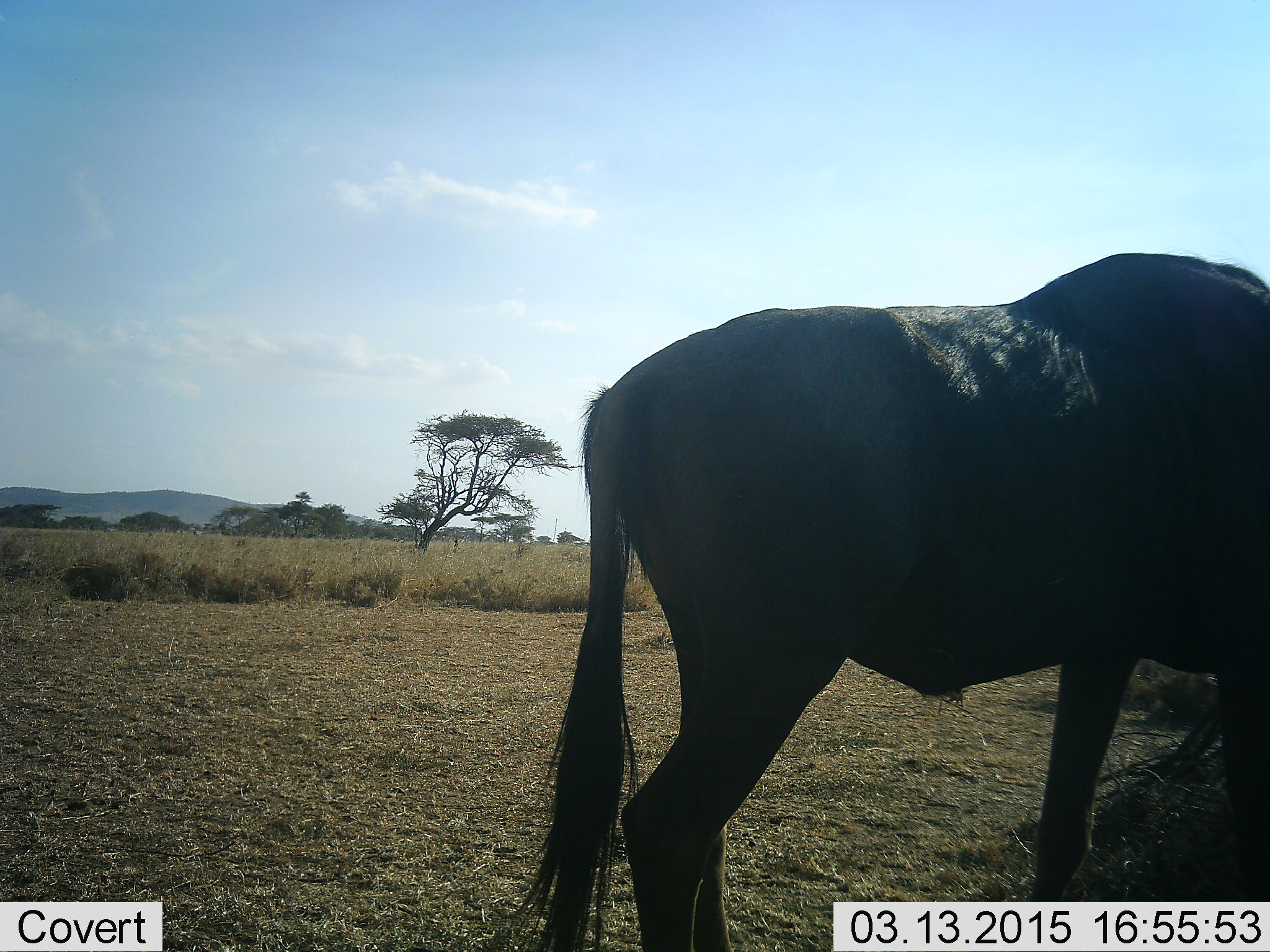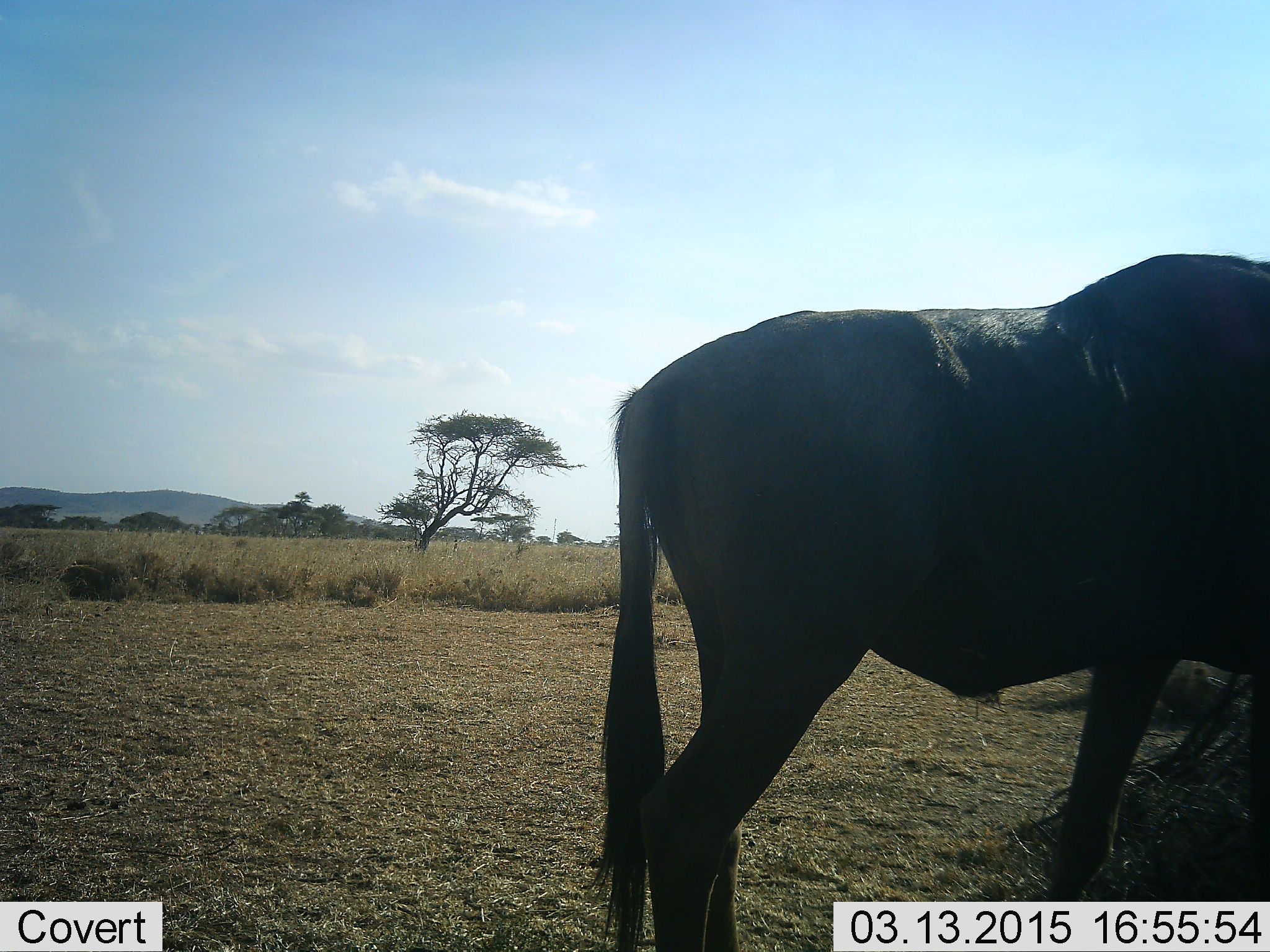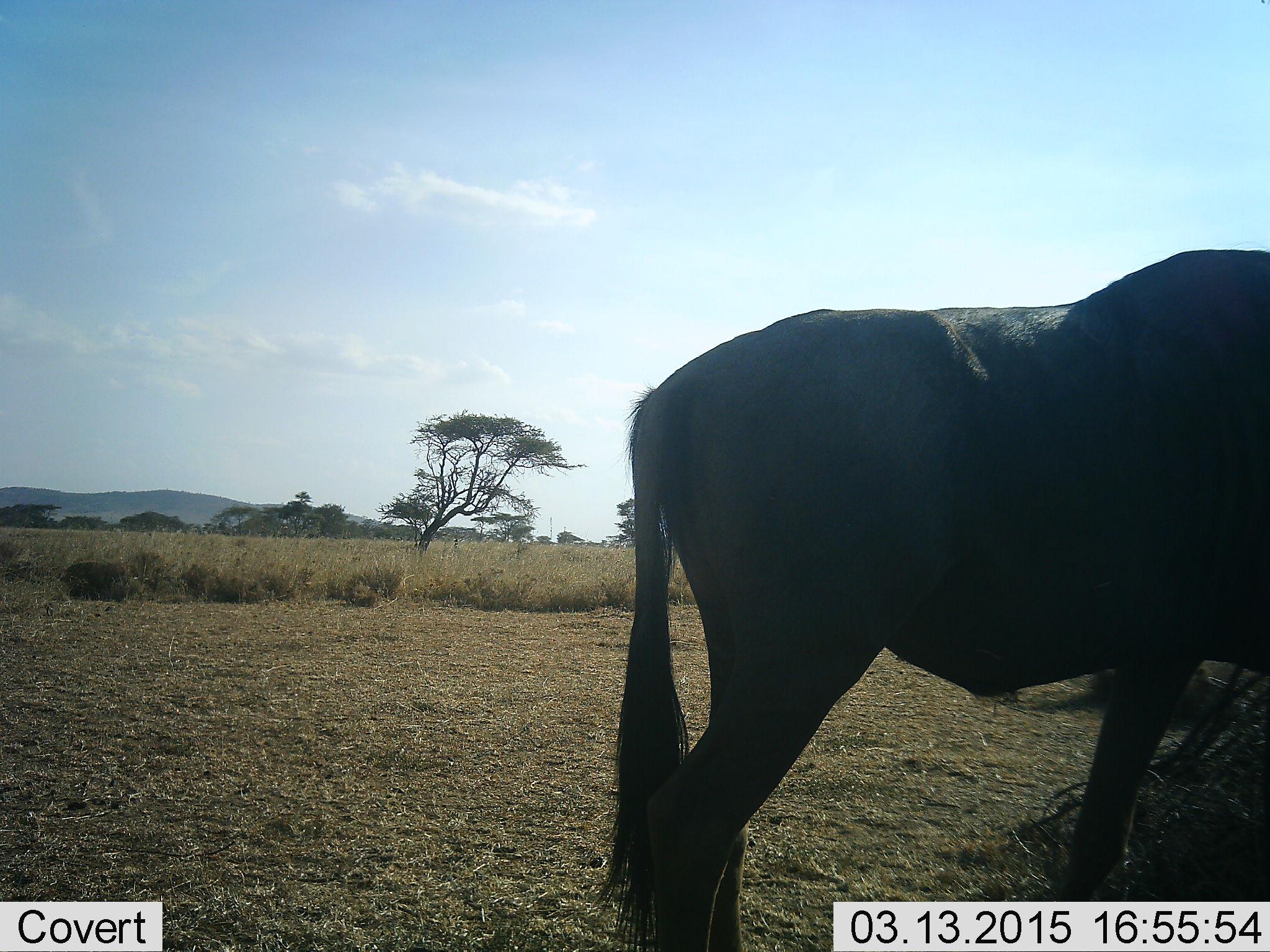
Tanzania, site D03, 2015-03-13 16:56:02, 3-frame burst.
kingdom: Animalia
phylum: Chordata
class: Mammalia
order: Artiodactyla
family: Bovidae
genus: Connochaetes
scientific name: Connochaetes taurinus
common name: blue wildebeest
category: wildebeest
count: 1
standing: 70%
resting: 0%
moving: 30%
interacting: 0%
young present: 0%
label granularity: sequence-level